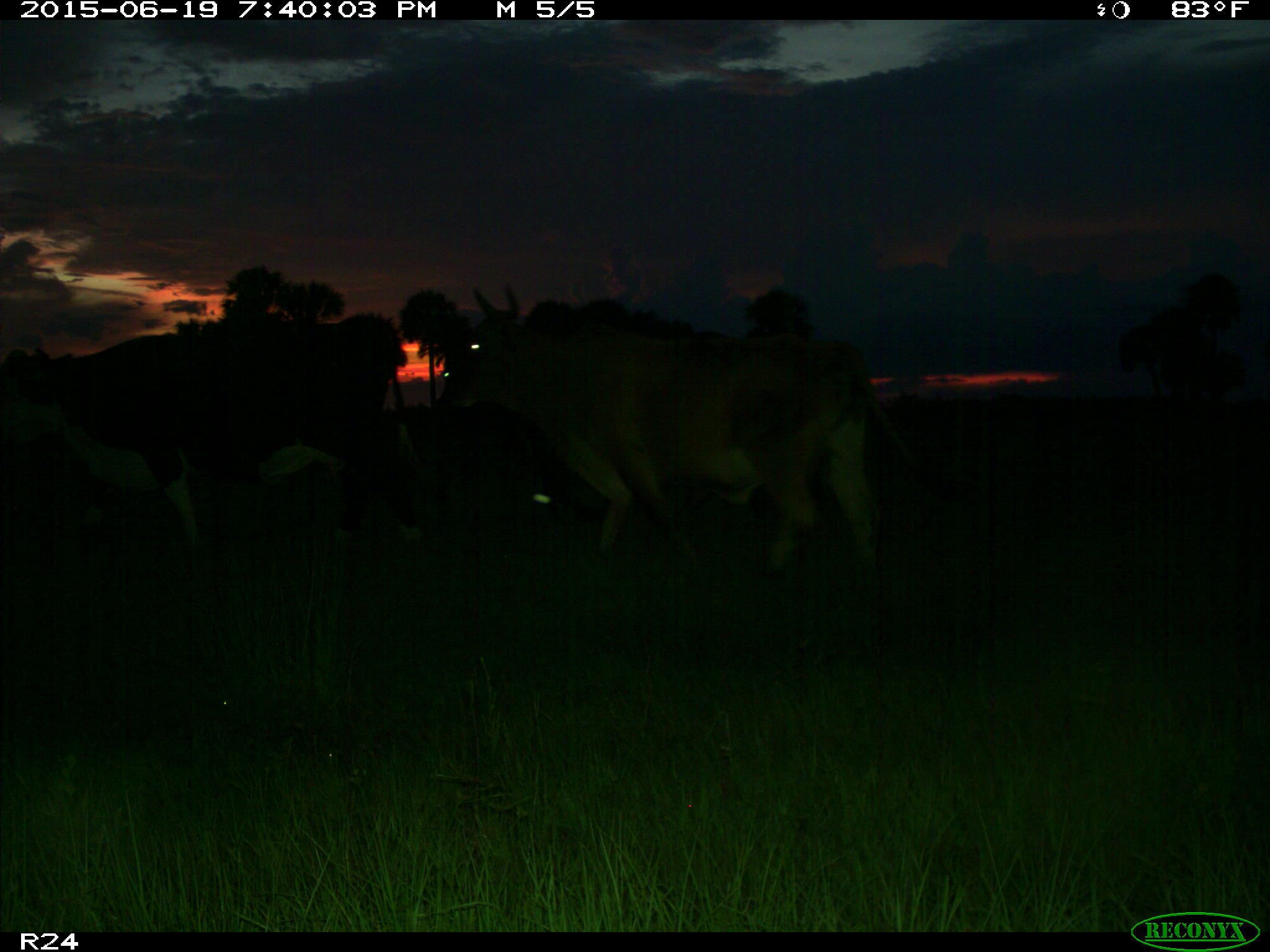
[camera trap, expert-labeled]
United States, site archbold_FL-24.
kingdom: Animalia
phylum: Chordata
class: Mammalia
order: Artiodactyla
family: Bovidae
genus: Bos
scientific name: Bos taurus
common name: domestic cow